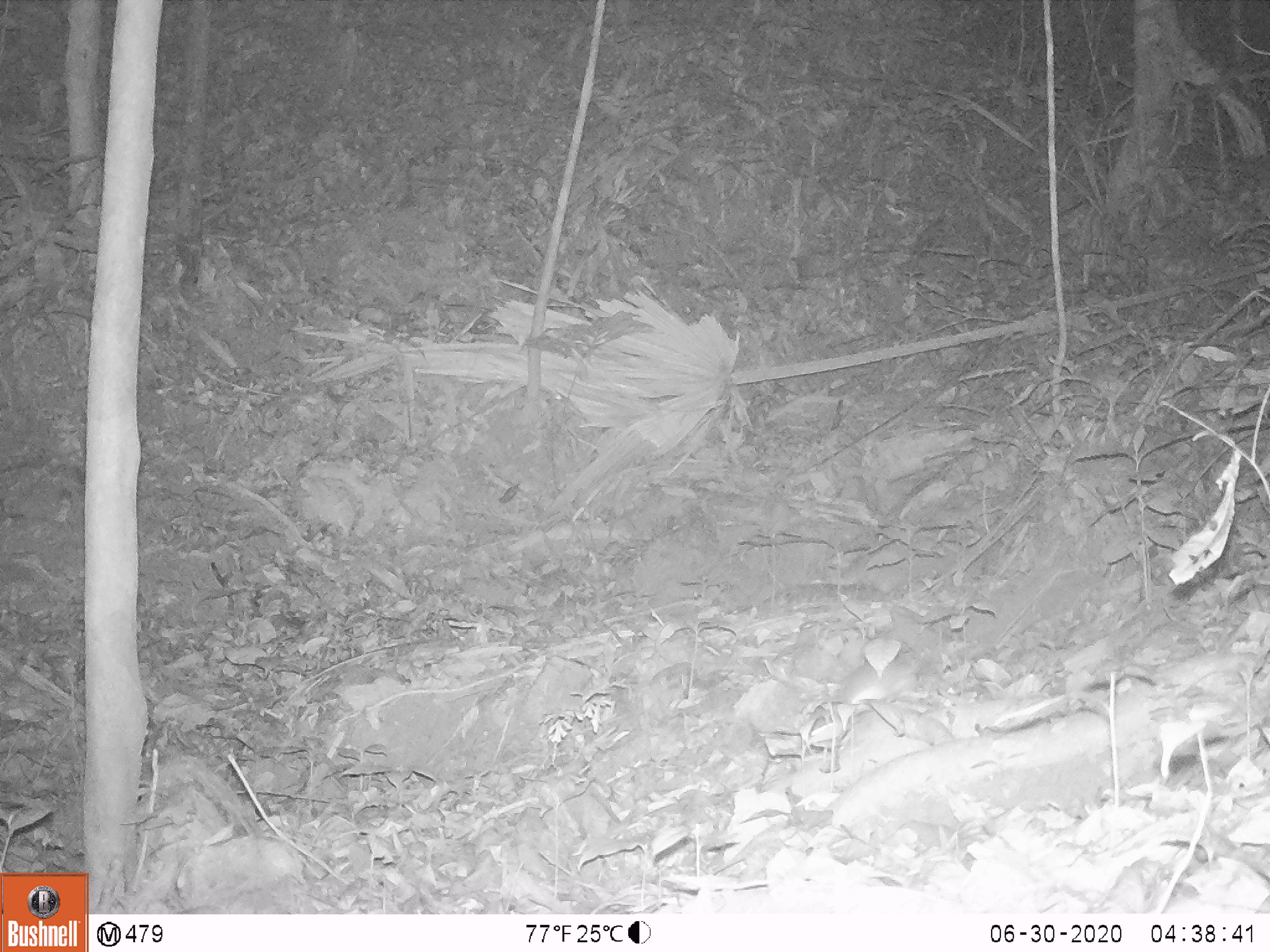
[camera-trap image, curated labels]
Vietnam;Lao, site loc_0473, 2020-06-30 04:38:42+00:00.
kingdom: Animalia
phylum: Chordata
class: Mammalia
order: Rodentia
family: Muridae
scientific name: Muridae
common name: old-world mice and rats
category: unidentified murid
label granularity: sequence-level